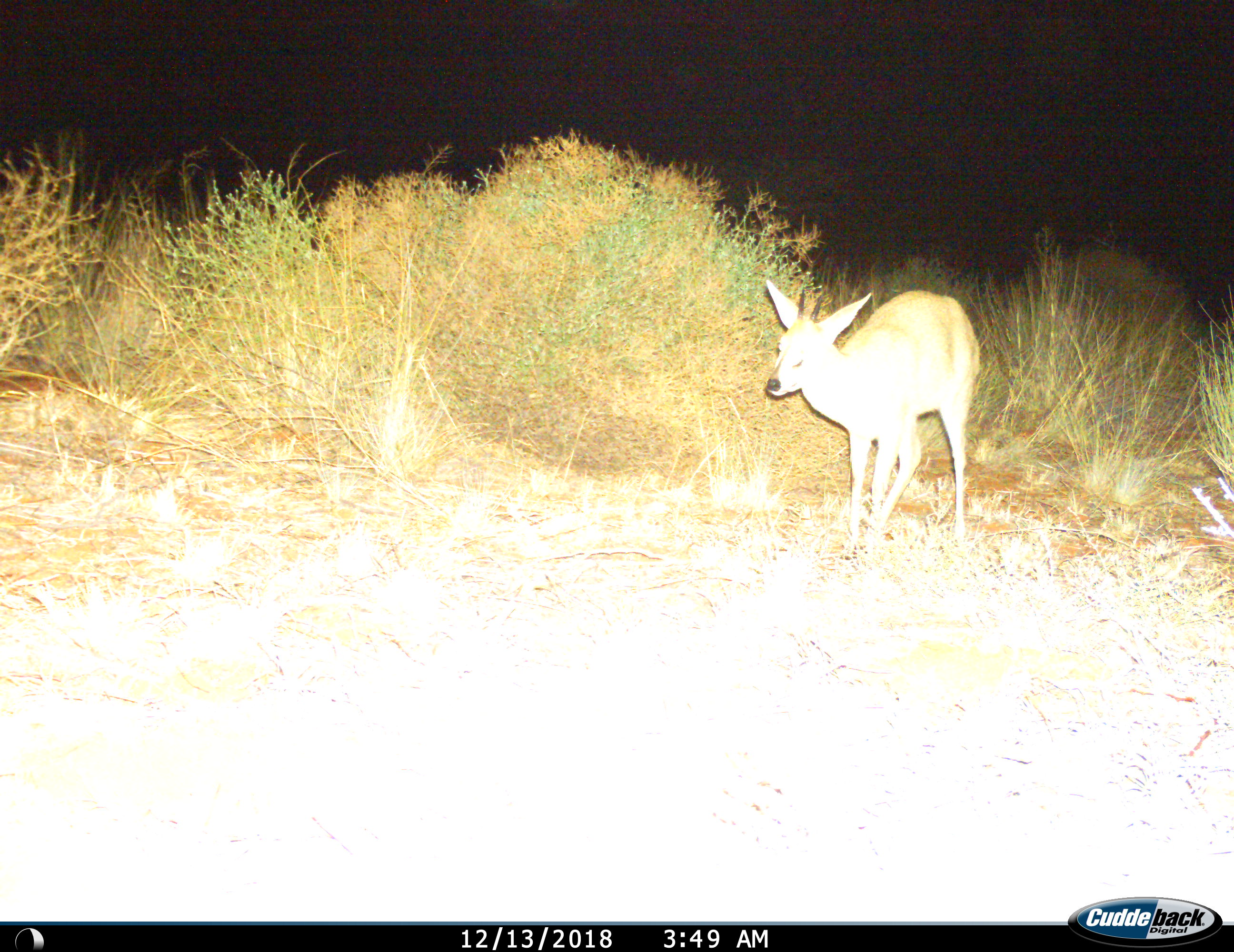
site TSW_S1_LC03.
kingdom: Animalia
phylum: Chordata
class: Mammalia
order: Artiodactyla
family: Bovidae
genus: Sylvicapra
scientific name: Sylvicapra grimmia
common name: common duiker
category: duikercommongrey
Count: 1.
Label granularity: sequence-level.